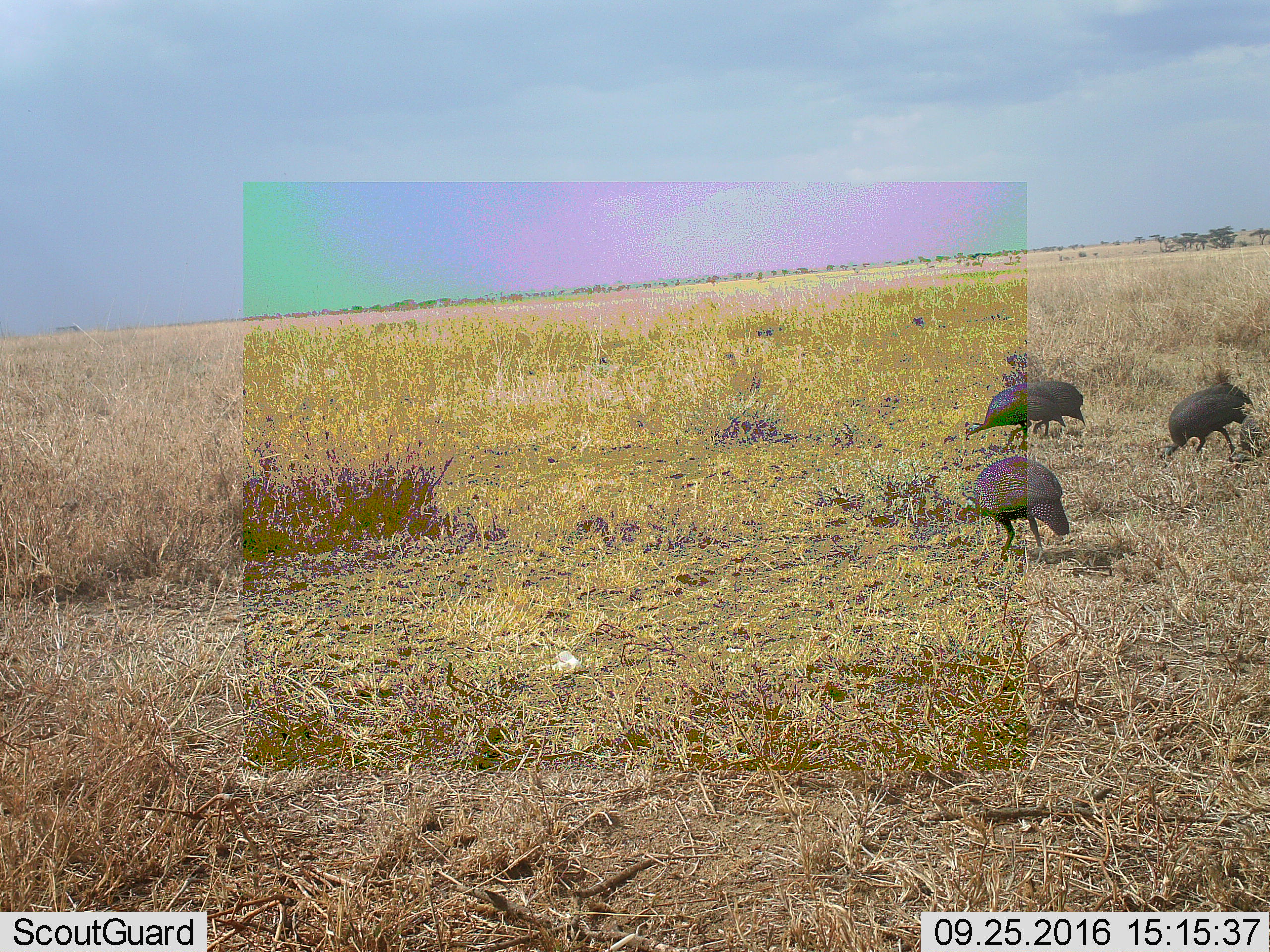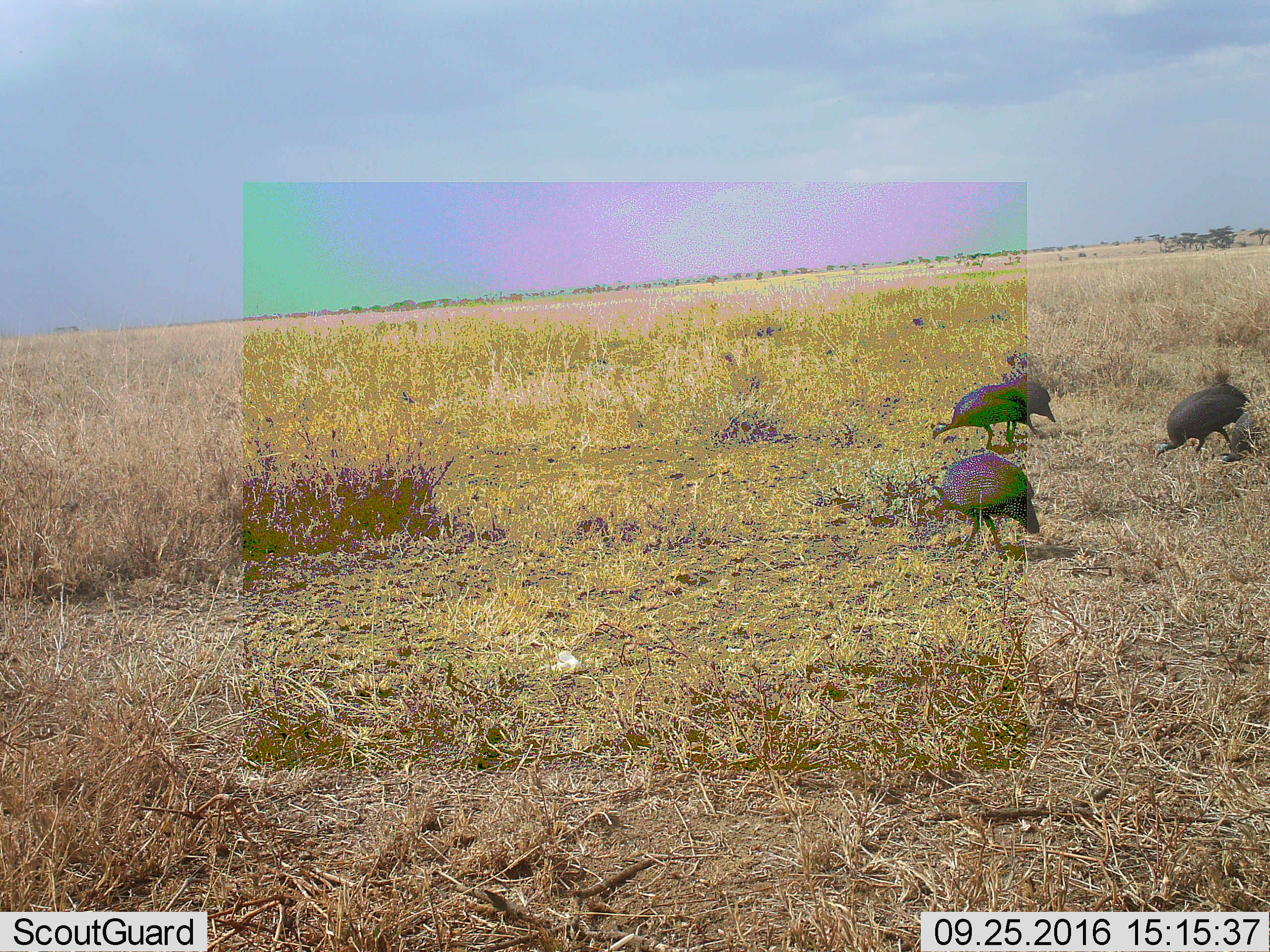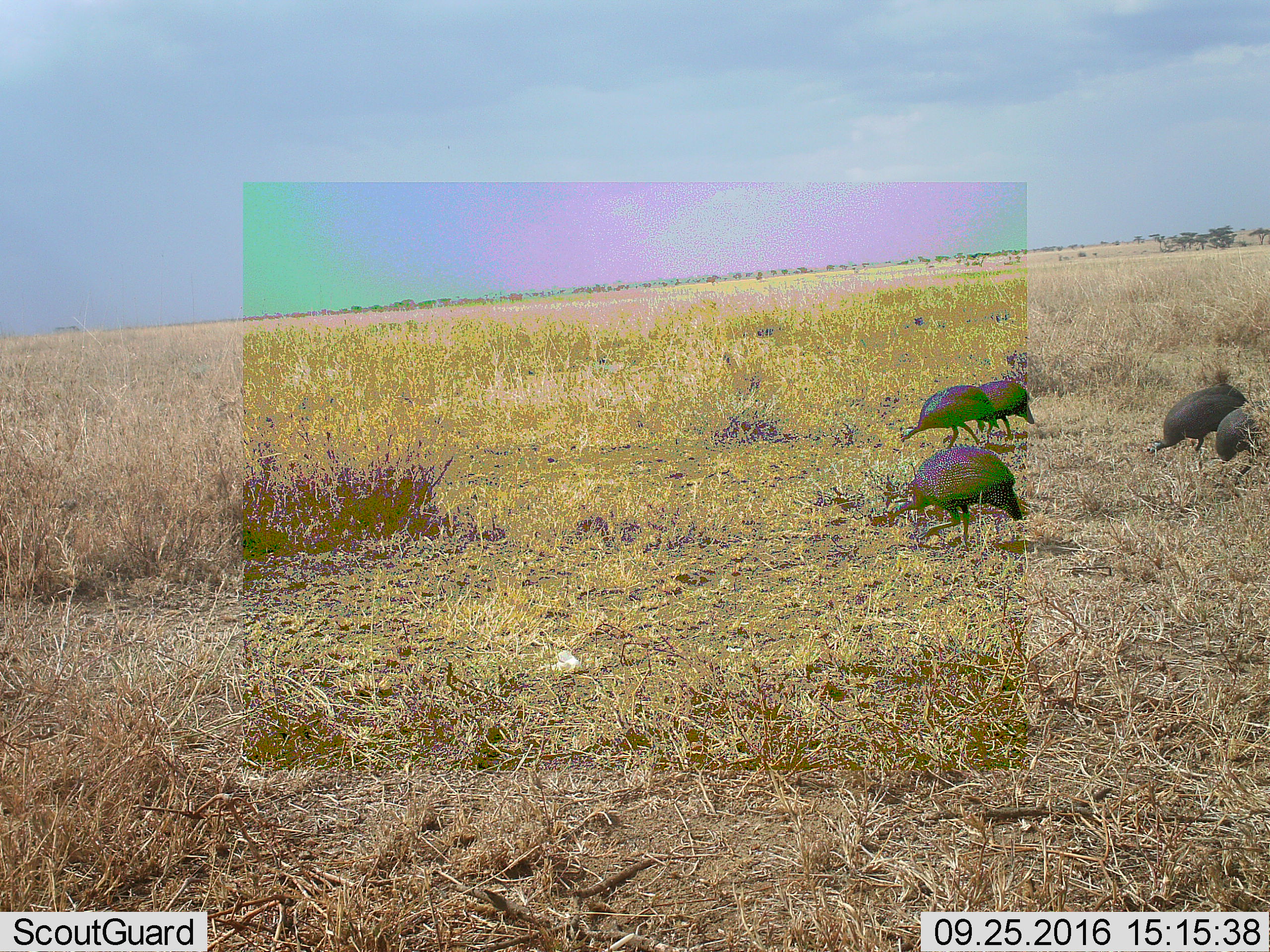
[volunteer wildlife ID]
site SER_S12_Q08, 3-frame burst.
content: unidentified animal